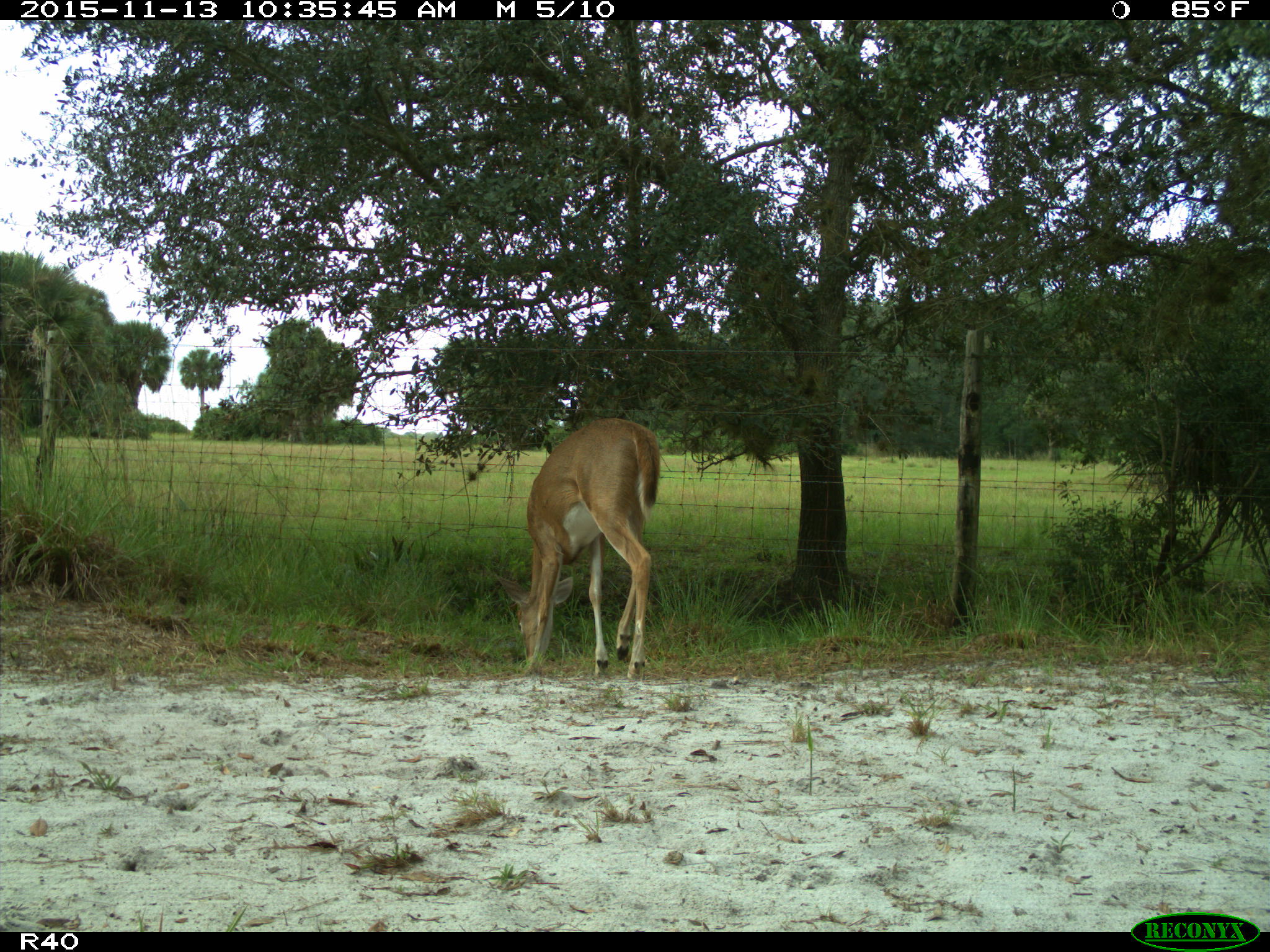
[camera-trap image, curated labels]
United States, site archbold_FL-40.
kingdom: Animalia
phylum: Chordata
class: Mammalia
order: Artiodactyla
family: Cervidae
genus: Odocoileus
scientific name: Odocoileus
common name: deer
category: unidentified deer